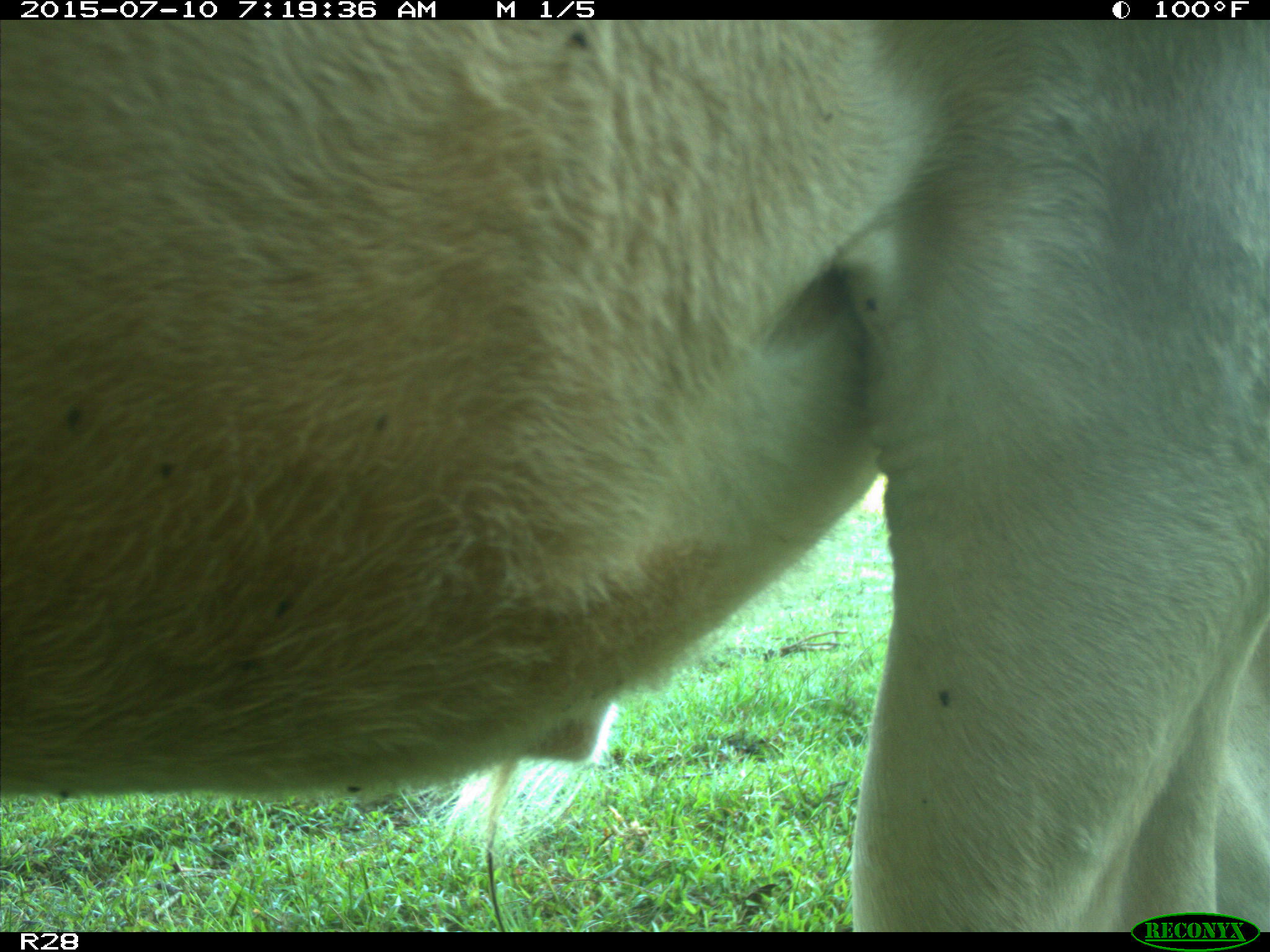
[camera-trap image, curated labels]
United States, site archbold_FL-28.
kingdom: Animalia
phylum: Chordata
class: Mammalia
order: Artiodactyla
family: Bovidae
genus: Bos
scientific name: Bos taurus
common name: domestic cow